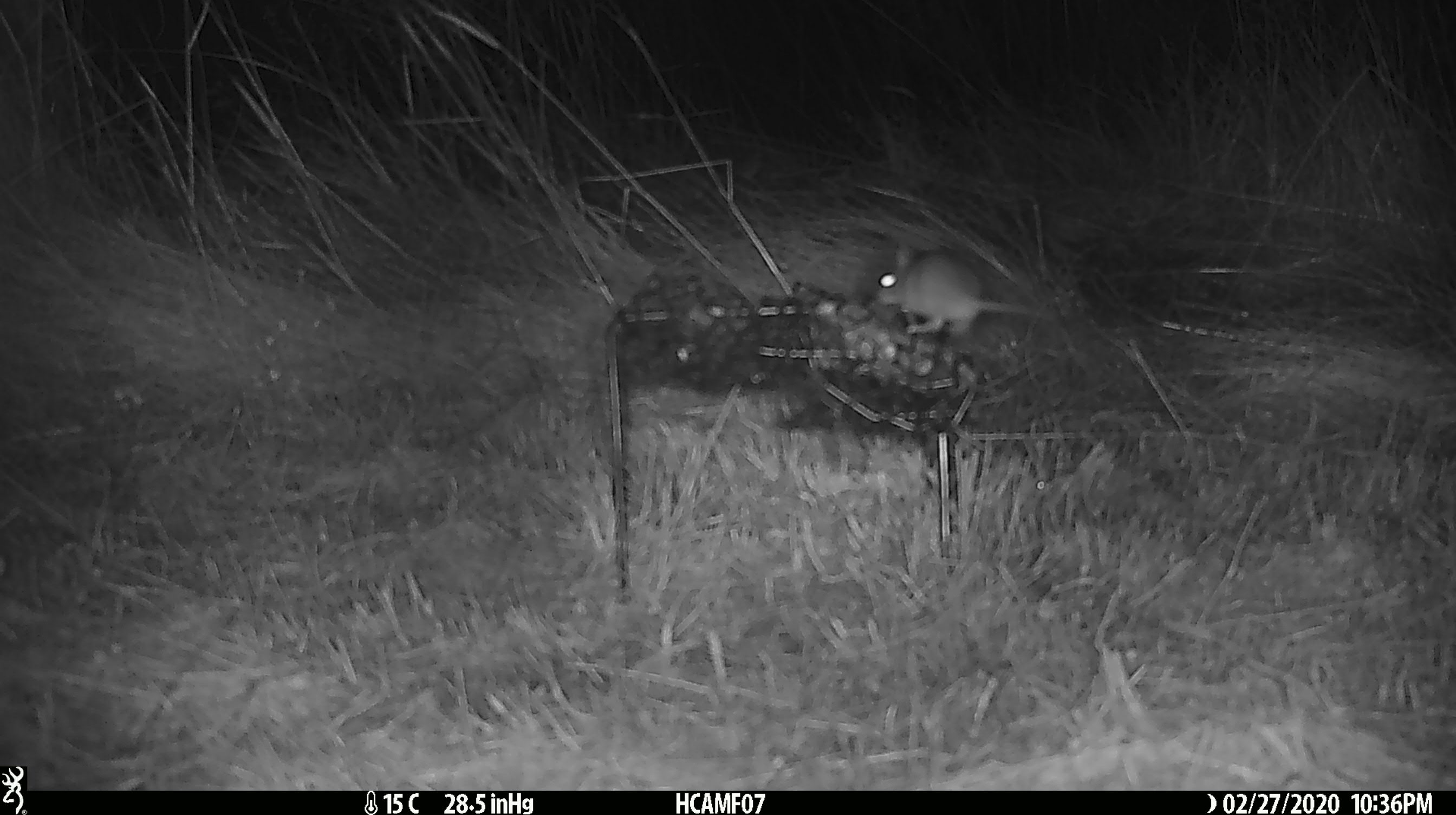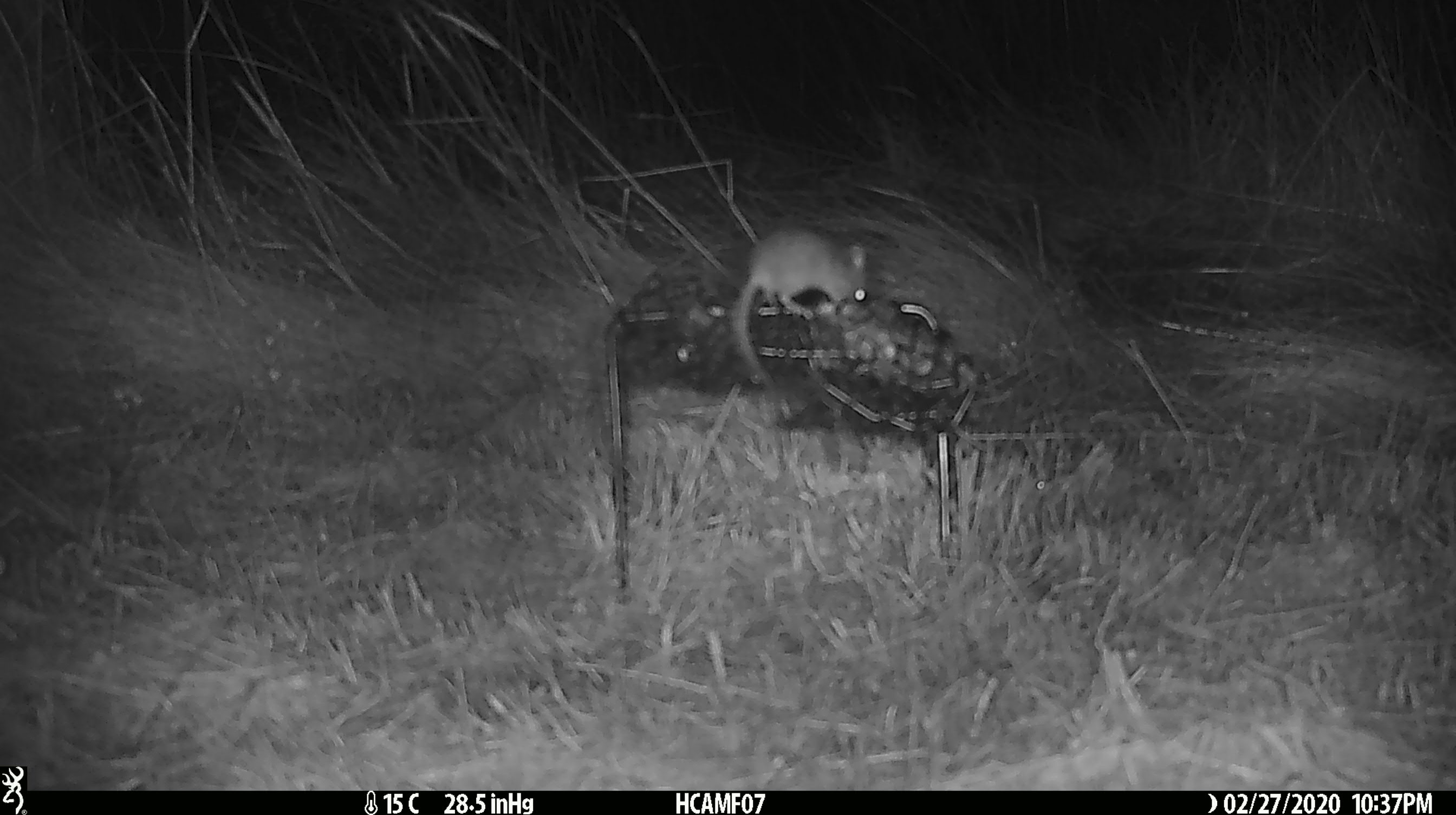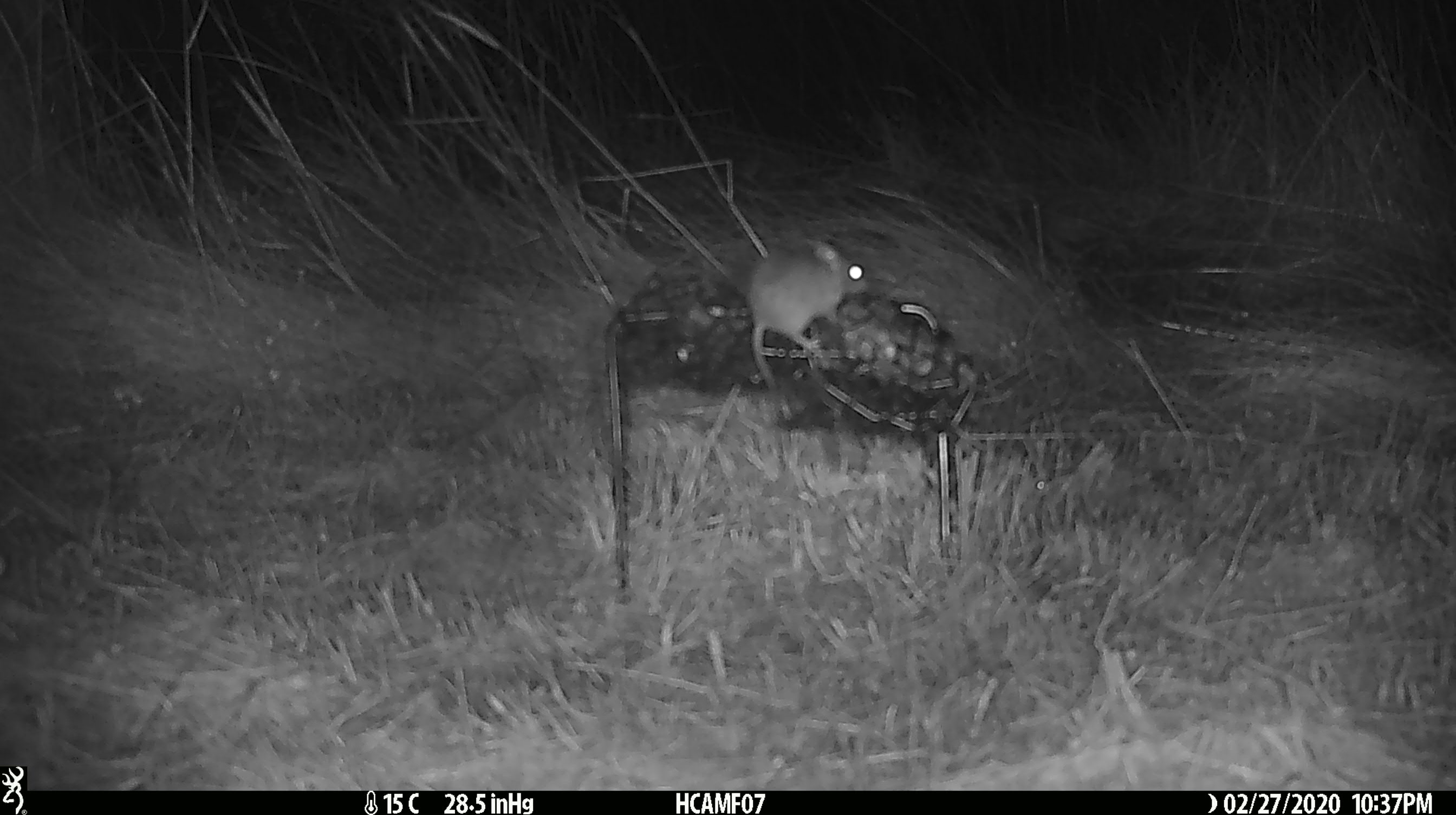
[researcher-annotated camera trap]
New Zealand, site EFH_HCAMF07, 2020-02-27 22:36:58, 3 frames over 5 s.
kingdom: Animalia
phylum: Chordata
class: Mammalia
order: Rodentia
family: Muridae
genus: Mus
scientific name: Mus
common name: mouse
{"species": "mouse (Mus)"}